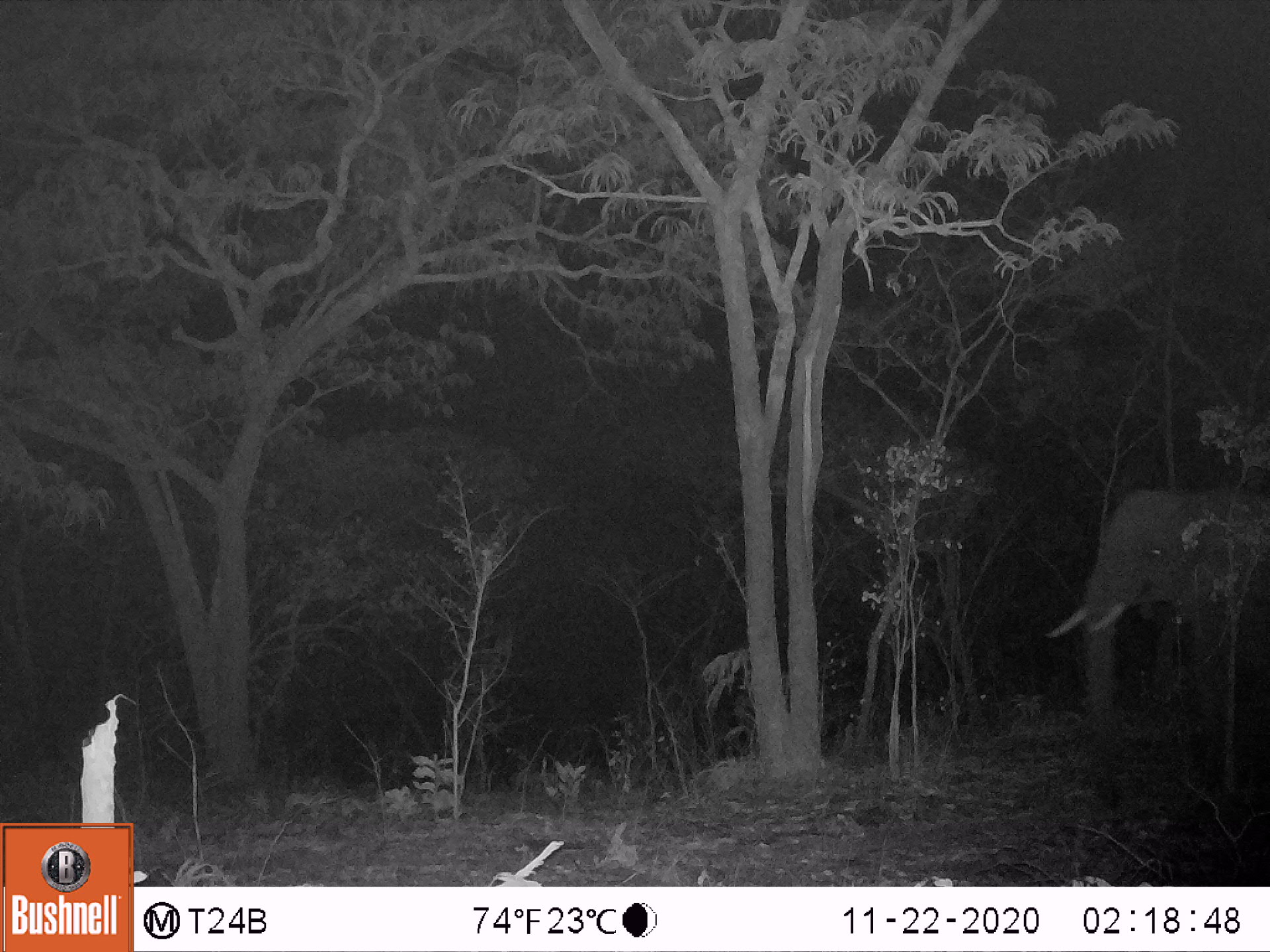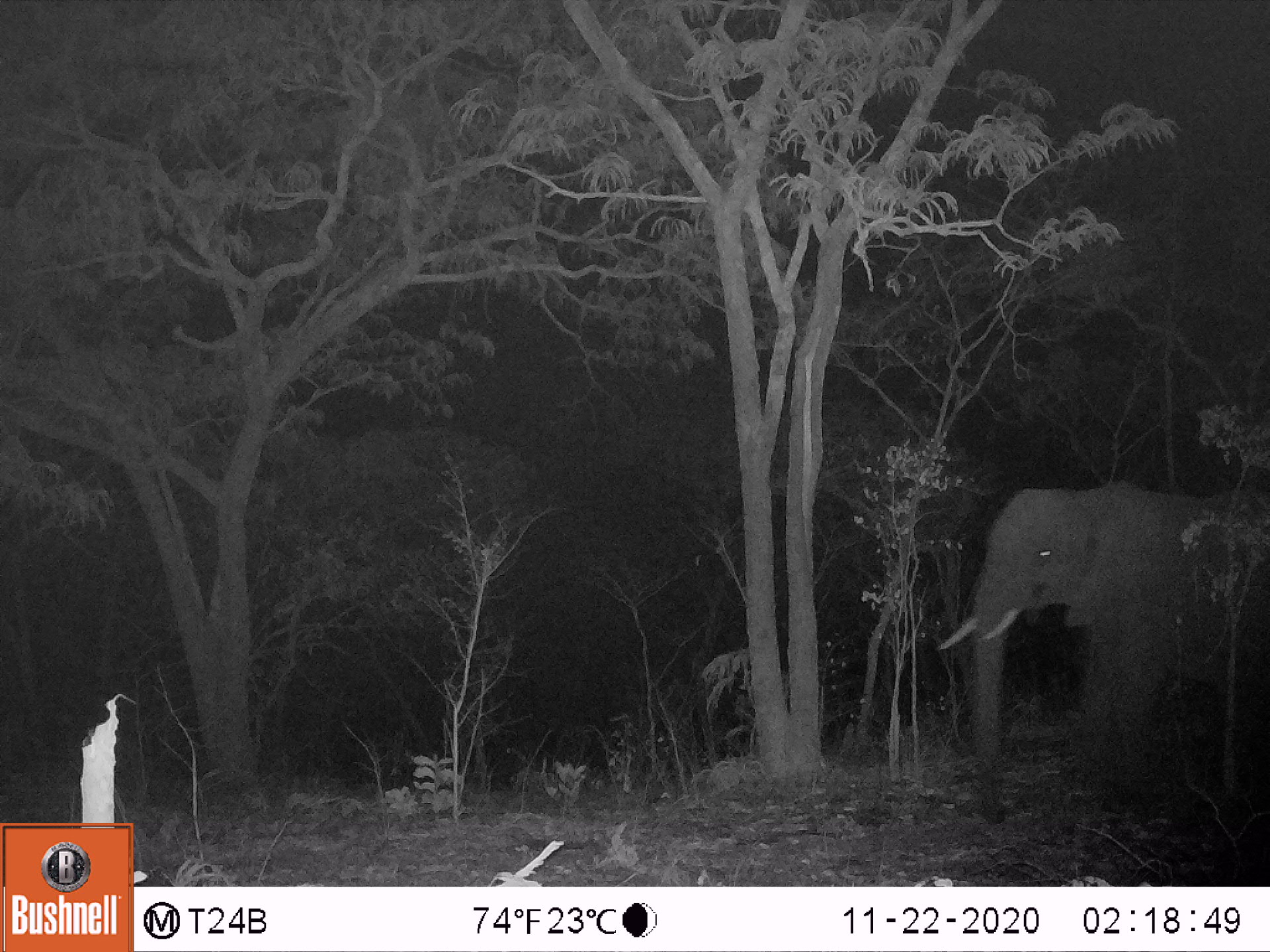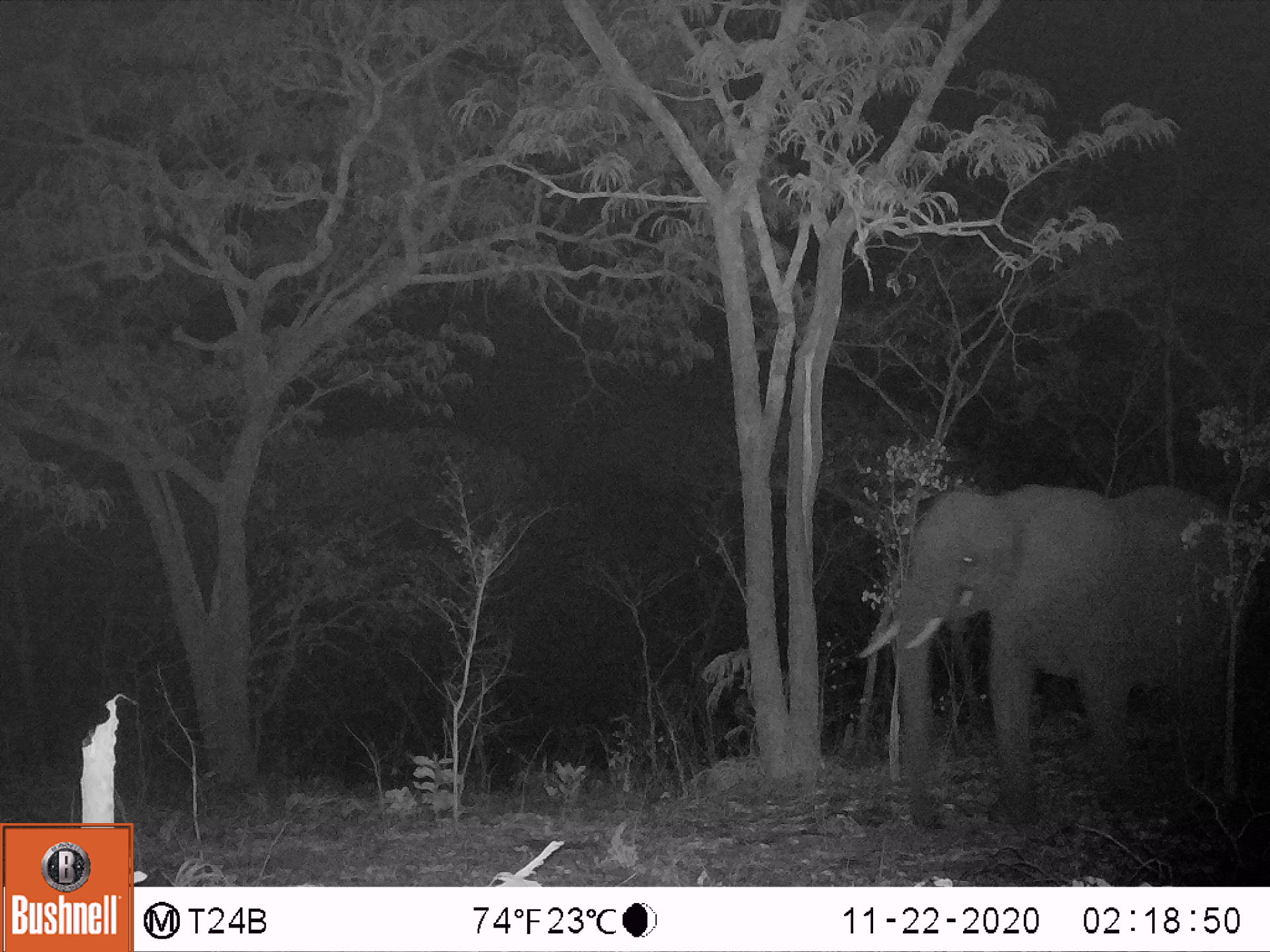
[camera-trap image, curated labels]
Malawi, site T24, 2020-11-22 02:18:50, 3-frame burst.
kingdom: Animalia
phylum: Chordata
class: Mammalia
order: Proboscidea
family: Elephantidae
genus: Loxodonta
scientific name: Loxodonta africana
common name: african savanna elephant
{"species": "african savanna elephant (Loxodonta africana)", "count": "1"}